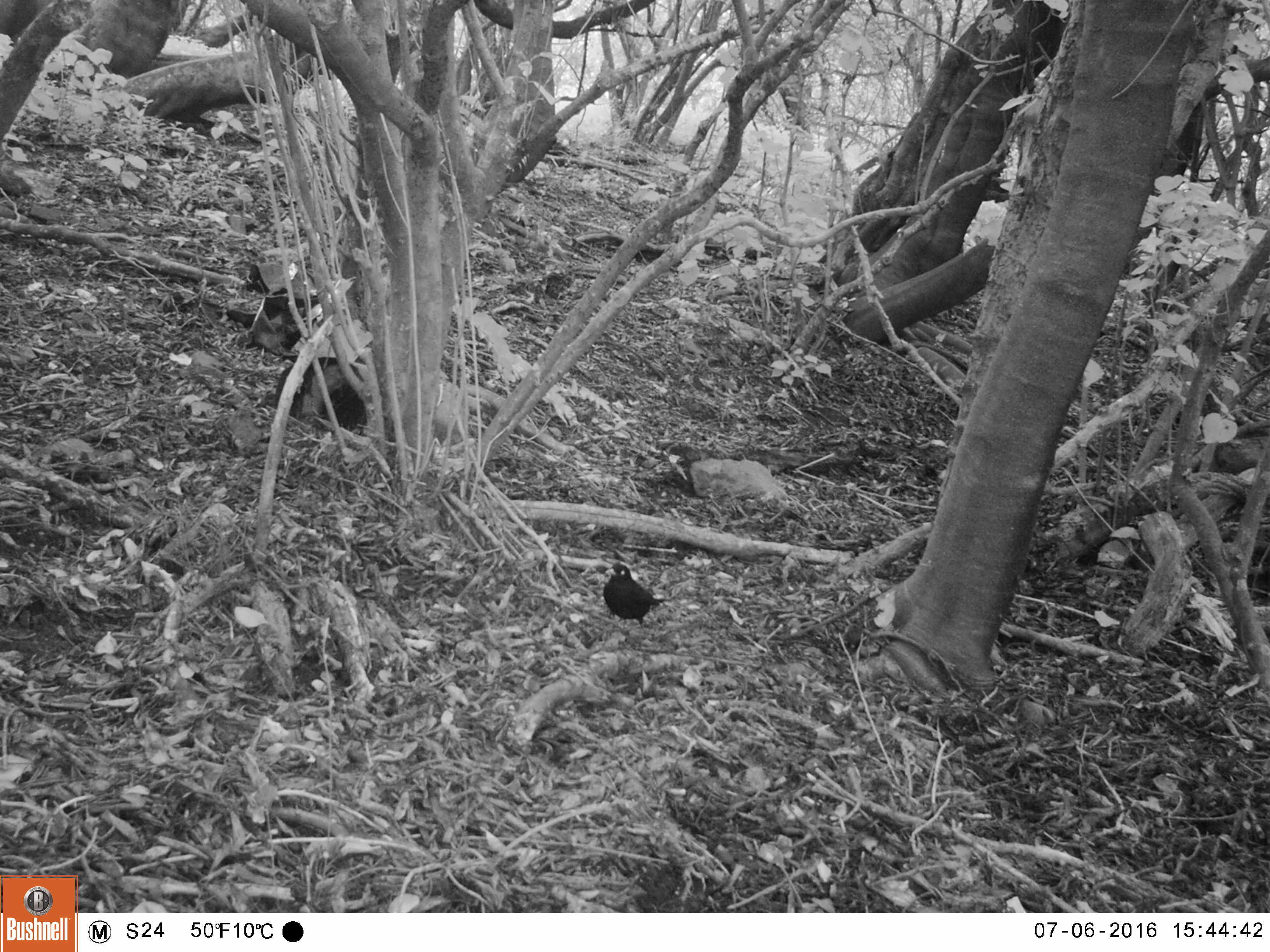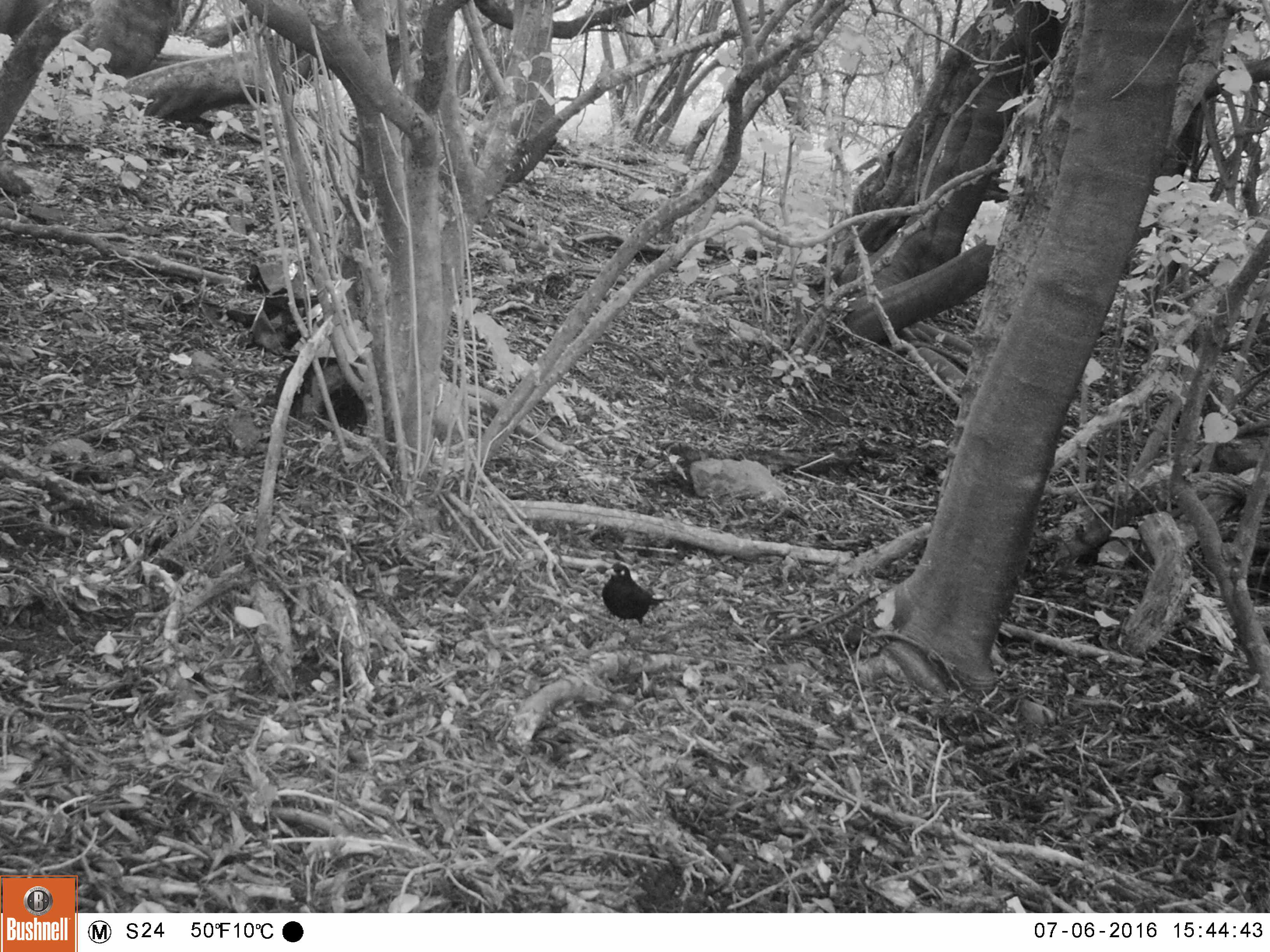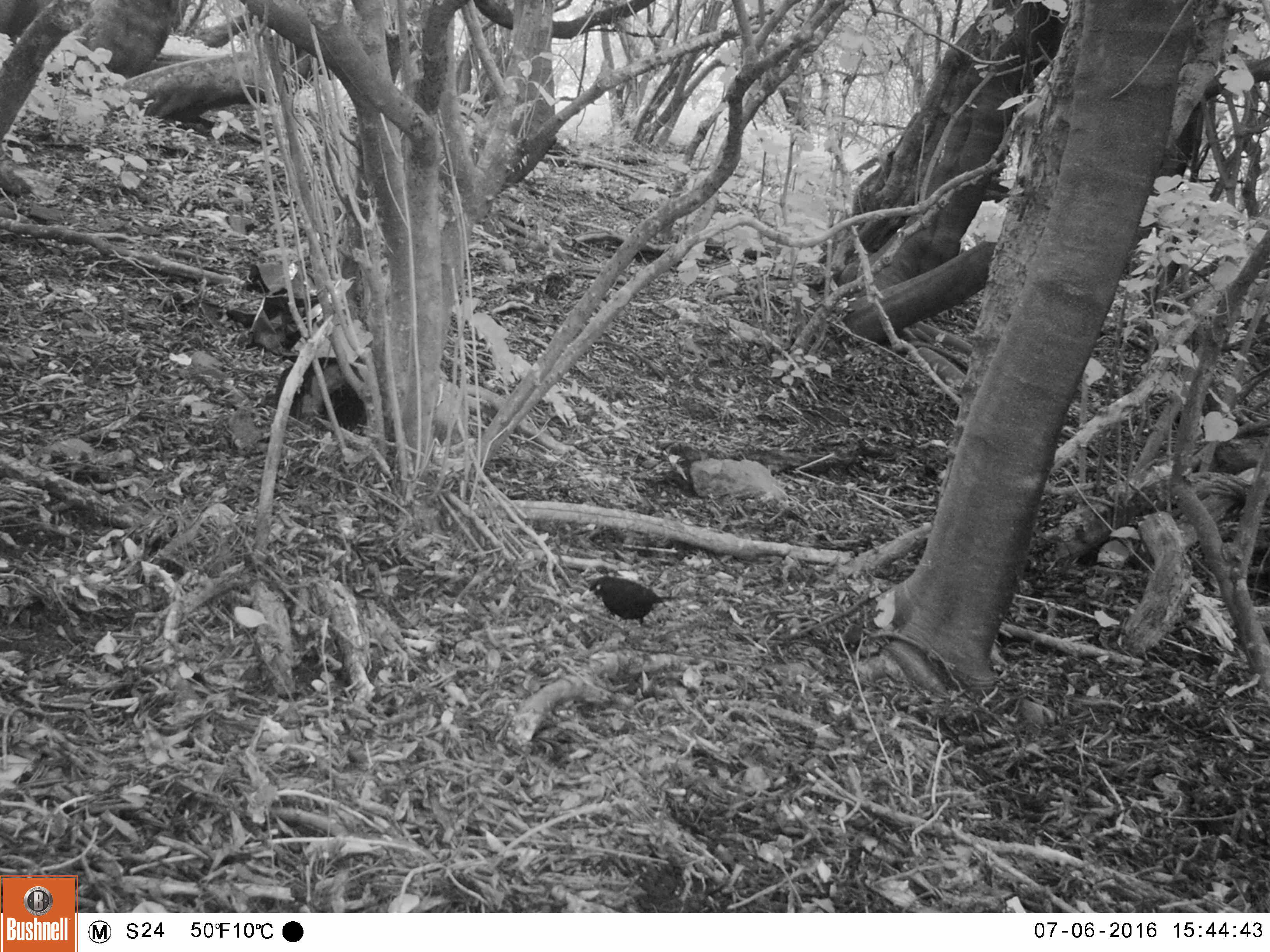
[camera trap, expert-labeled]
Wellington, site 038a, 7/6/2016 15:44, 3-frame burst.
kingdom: Animalia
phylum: Chordata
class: Aves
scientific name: Aves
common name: bird